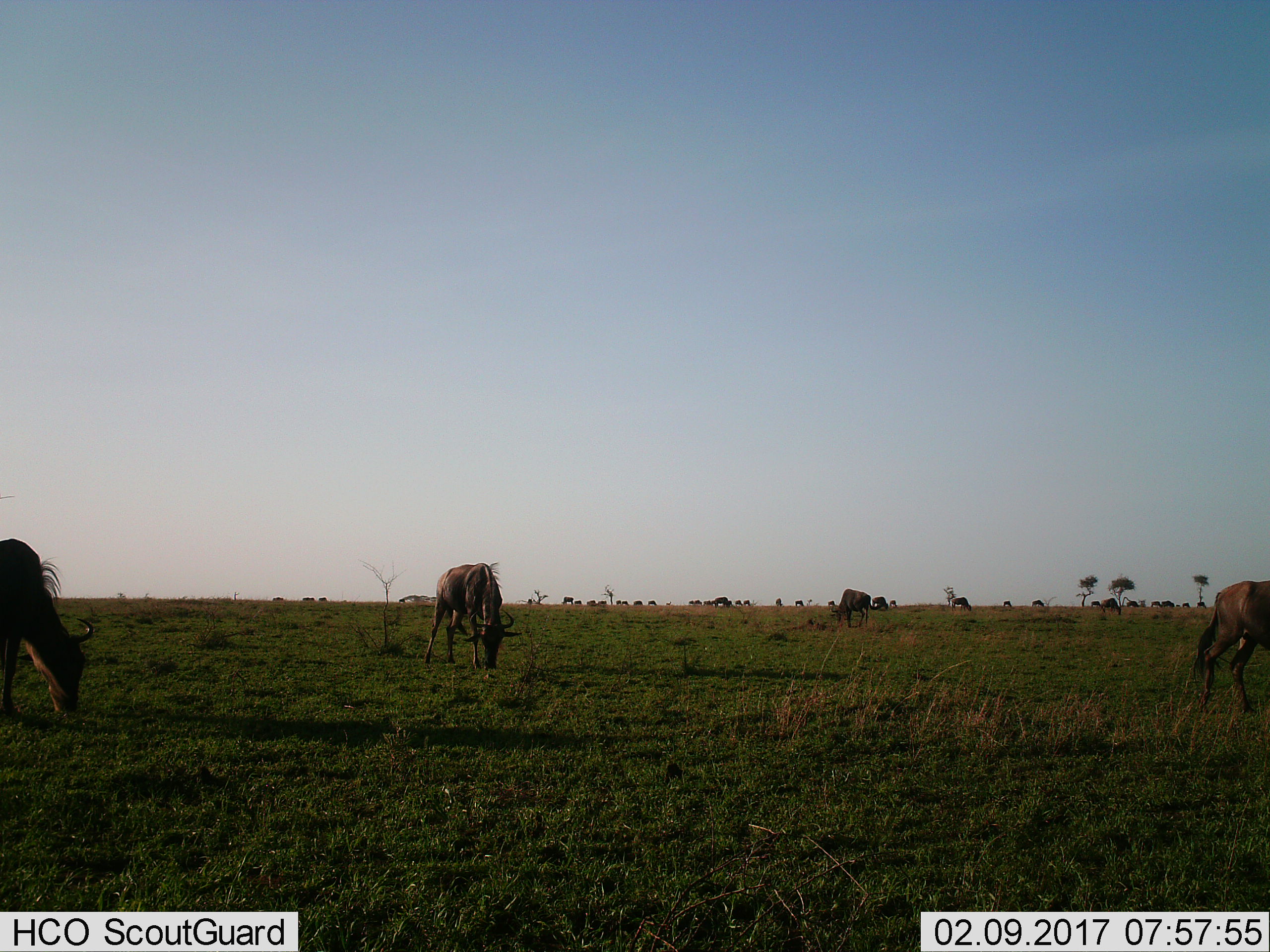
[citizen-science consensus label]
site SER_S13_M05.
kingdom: Animalia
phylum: Chordata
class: Mammalia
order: Artiodactyla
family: Bovidae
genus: Connochaetes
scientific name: Connochaetes taurinus taurinus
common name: blue wildebeest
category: wildebeestblue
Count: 11-50.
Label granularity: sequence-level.